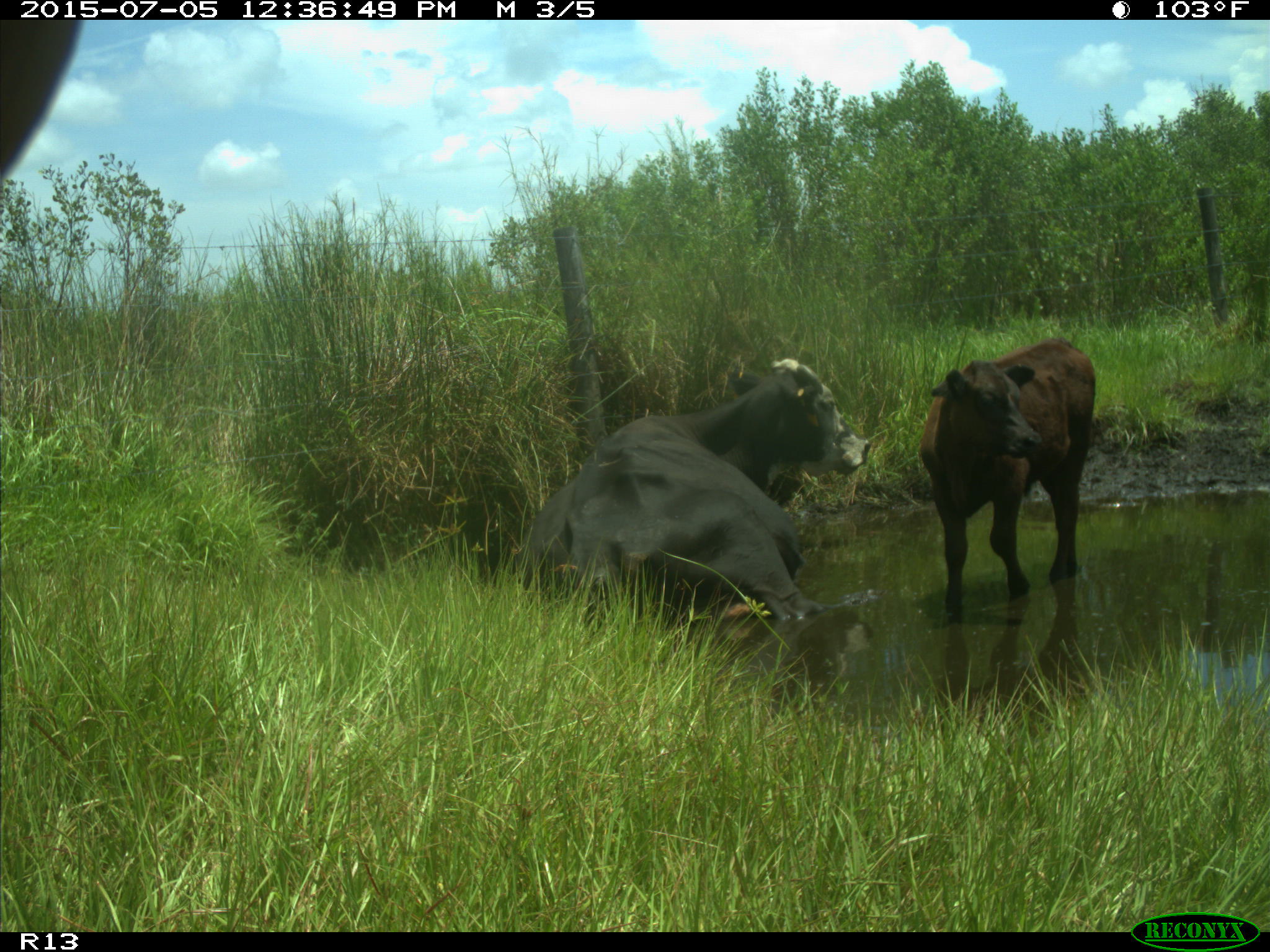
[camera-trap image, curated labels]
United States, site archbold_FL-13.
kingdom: Animalia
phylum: Chordata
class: Mammalia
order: Artiodactyla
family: Bovidae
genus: Bos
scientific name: Bos taurus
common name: domestic cow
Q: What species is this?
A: Bos taurus (domestic cow).